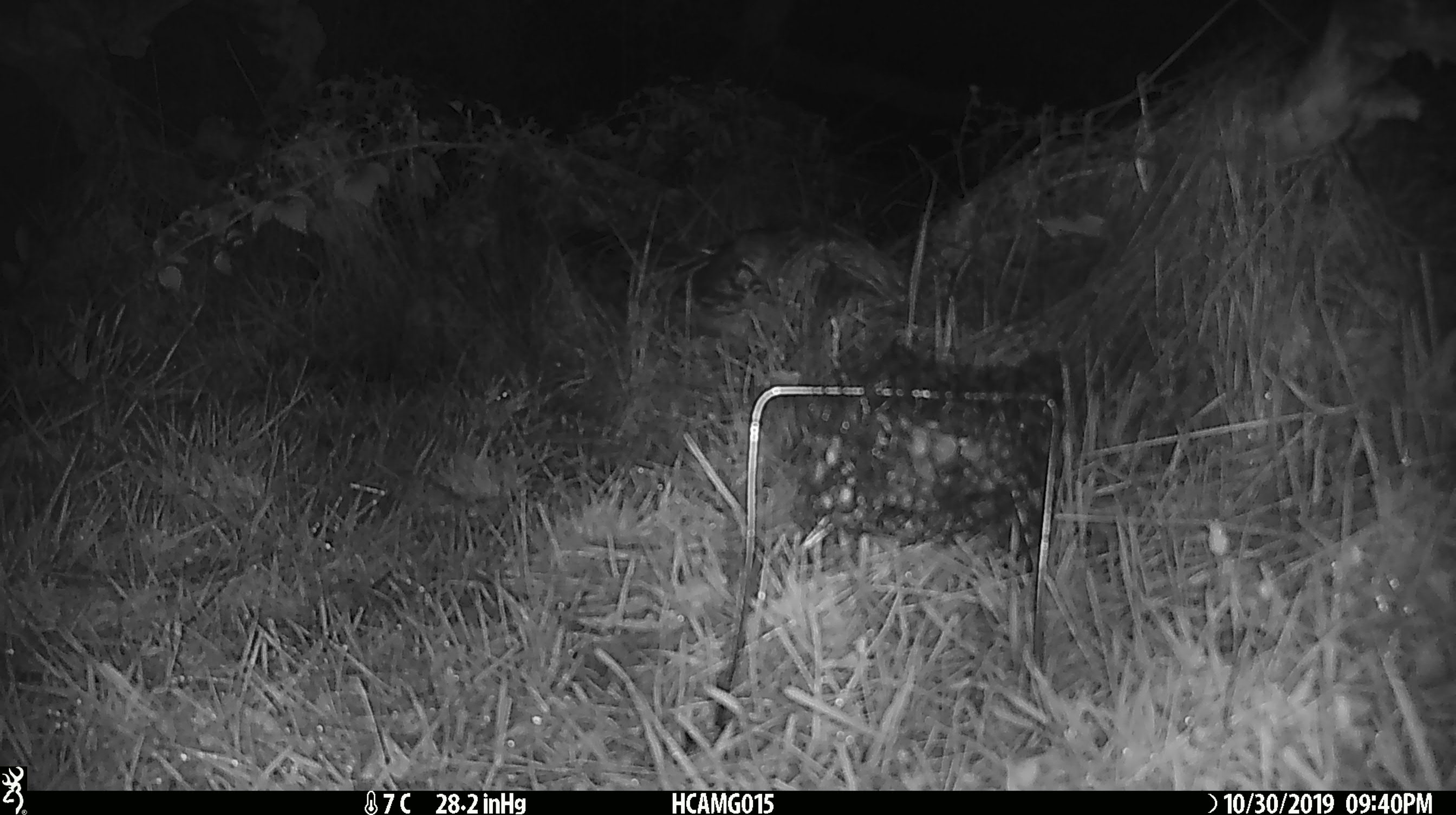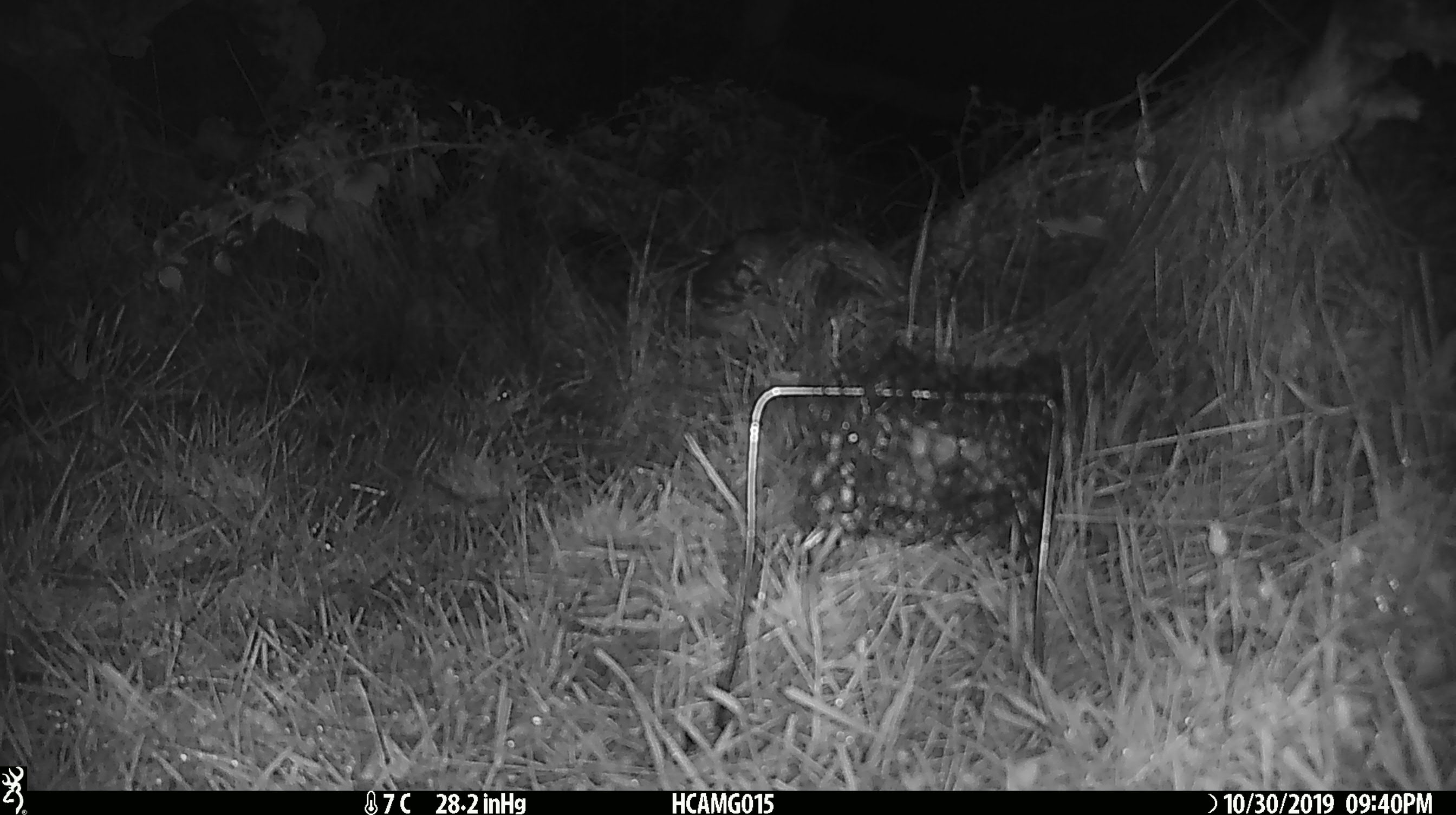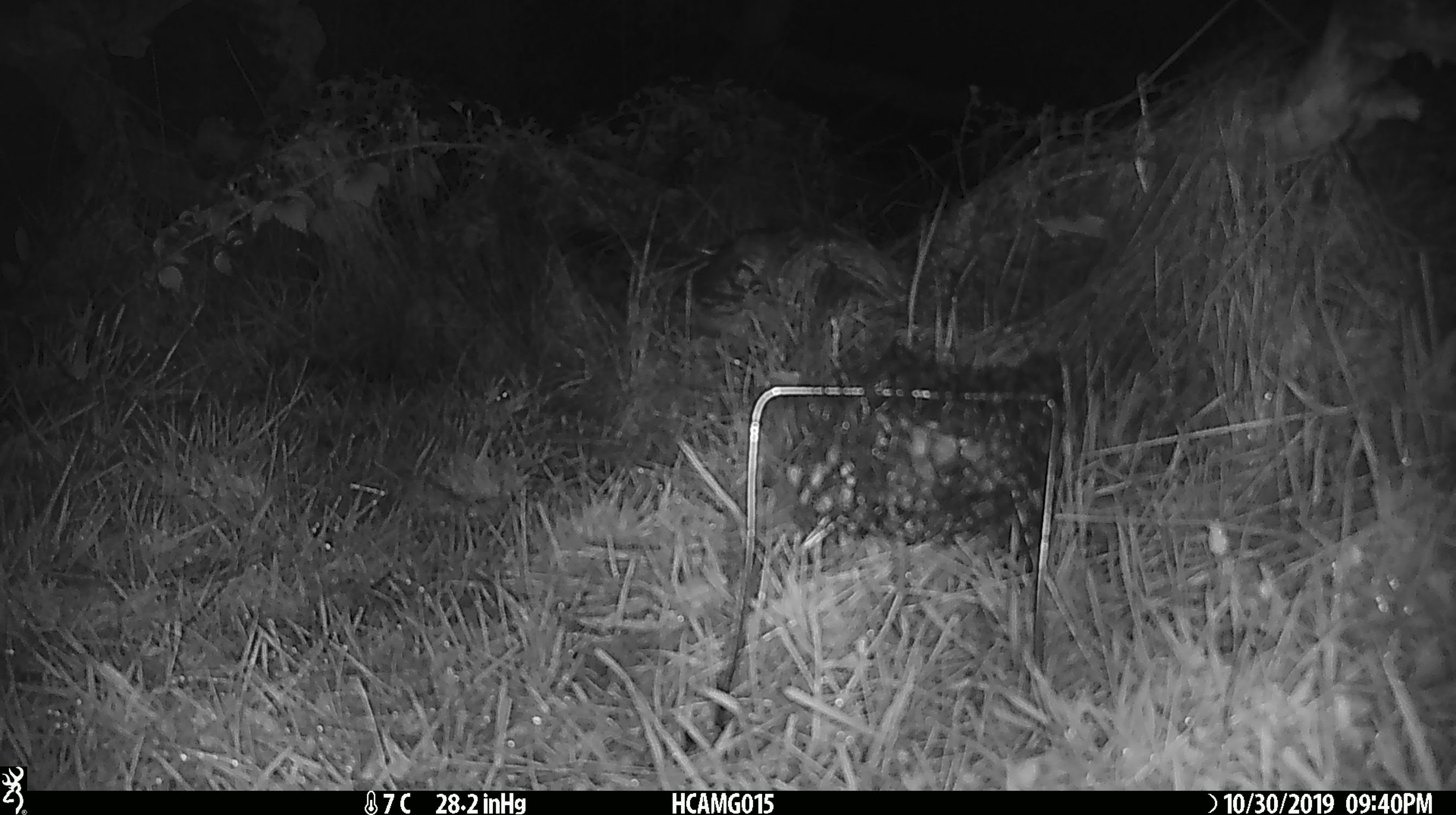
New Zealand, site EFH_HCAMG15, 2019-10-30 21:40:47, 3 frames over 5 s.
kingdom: Animalia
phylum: Chordata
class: Mammalia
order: Rodentia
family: Muridae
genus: Mus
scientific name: Mus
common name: mouse